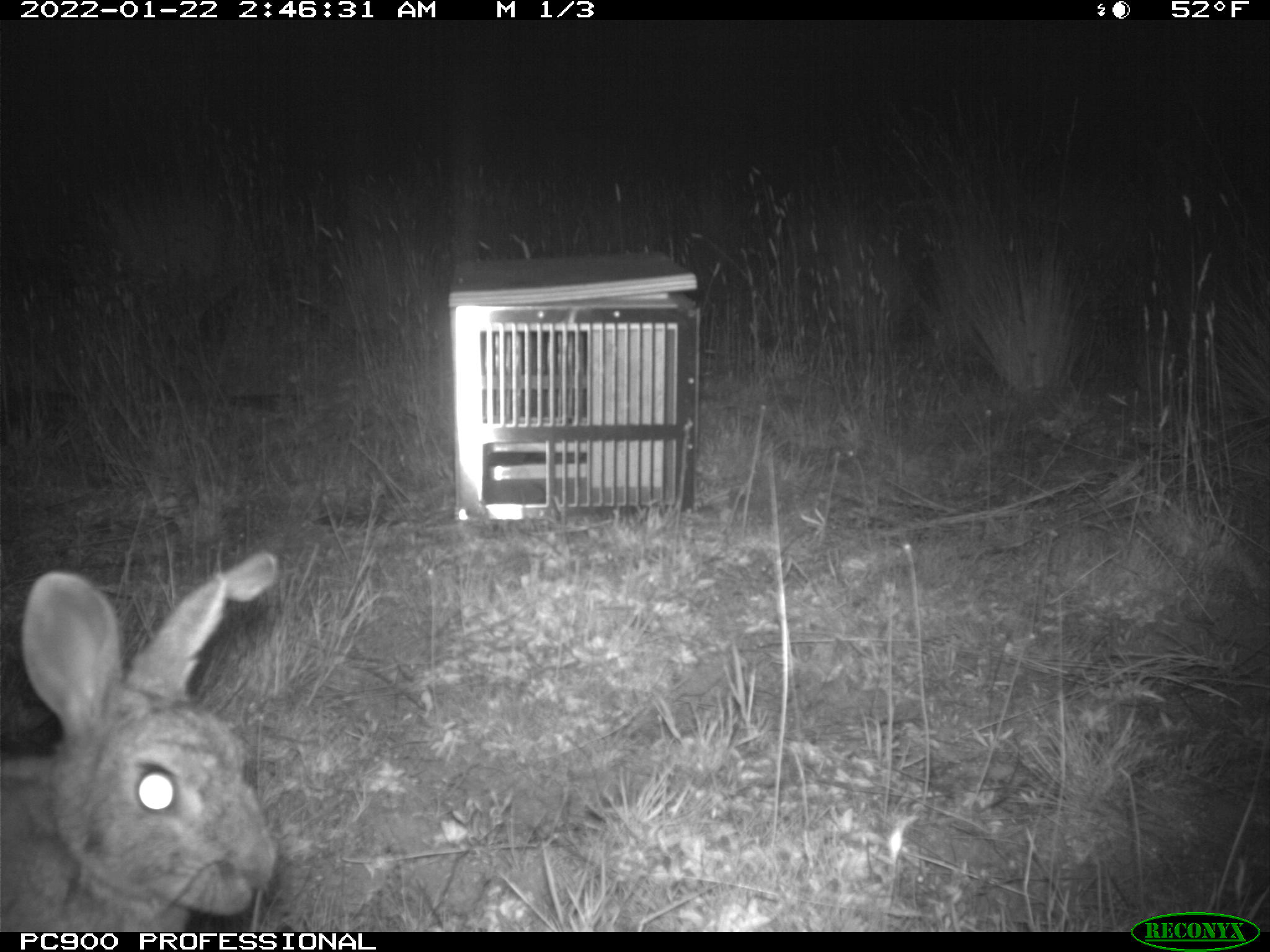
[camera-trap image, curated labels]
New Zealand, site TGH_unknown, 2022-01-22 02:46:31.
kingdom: Animalia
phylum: Chordata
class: Mammalia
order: Lagomorpha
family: Leporidae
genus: Oryctolagus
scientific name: Oryctolagus cuniculus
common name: european rabbit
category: rabbit